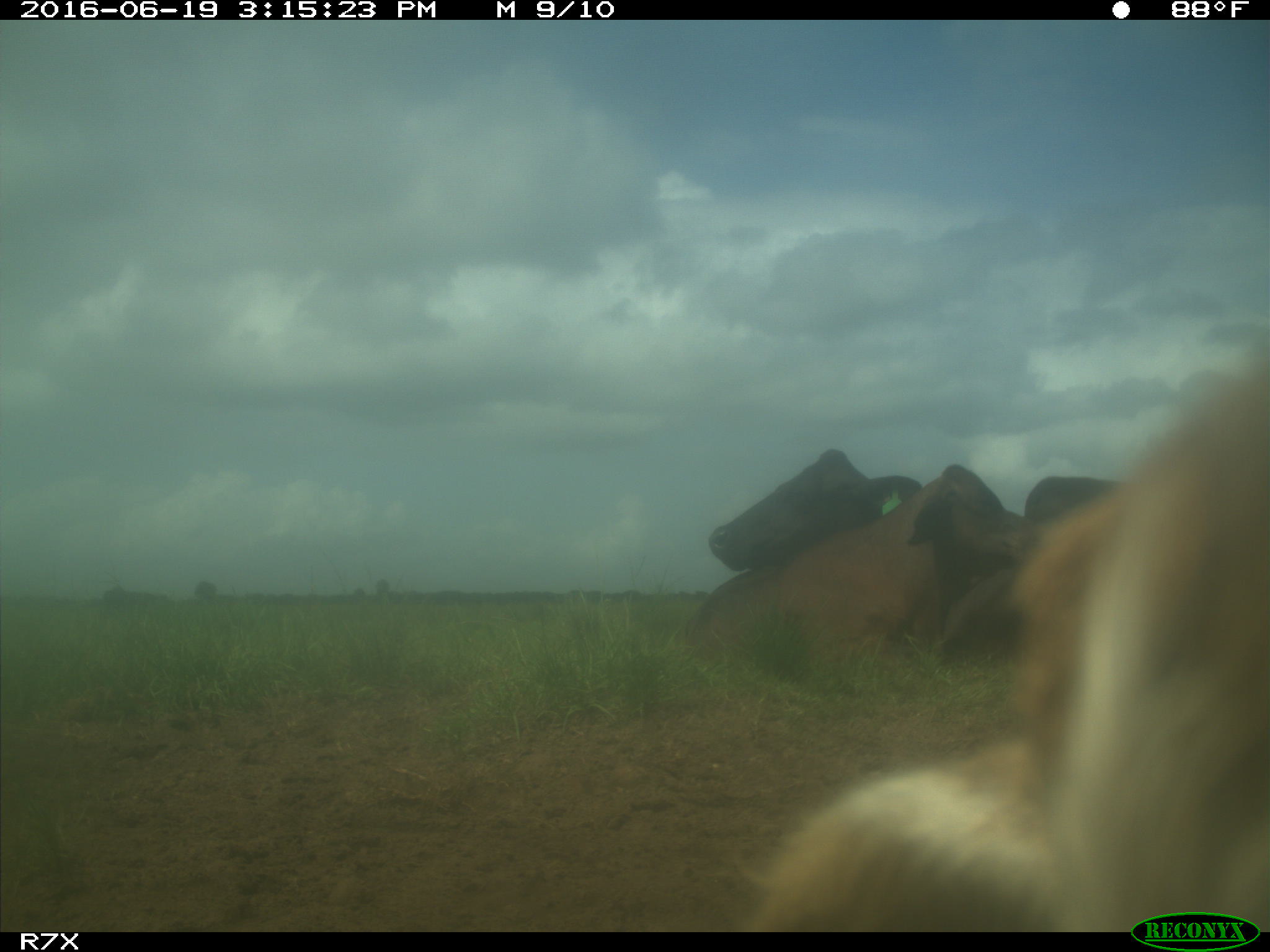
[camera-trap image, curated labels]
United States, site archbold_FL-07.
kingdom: Animalia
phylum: Chordata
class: Mammalia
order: Artiodactyla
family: Bovidae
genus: Bos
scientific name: Bos taurus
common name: domestic cow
Bos taurus (domestic cow).